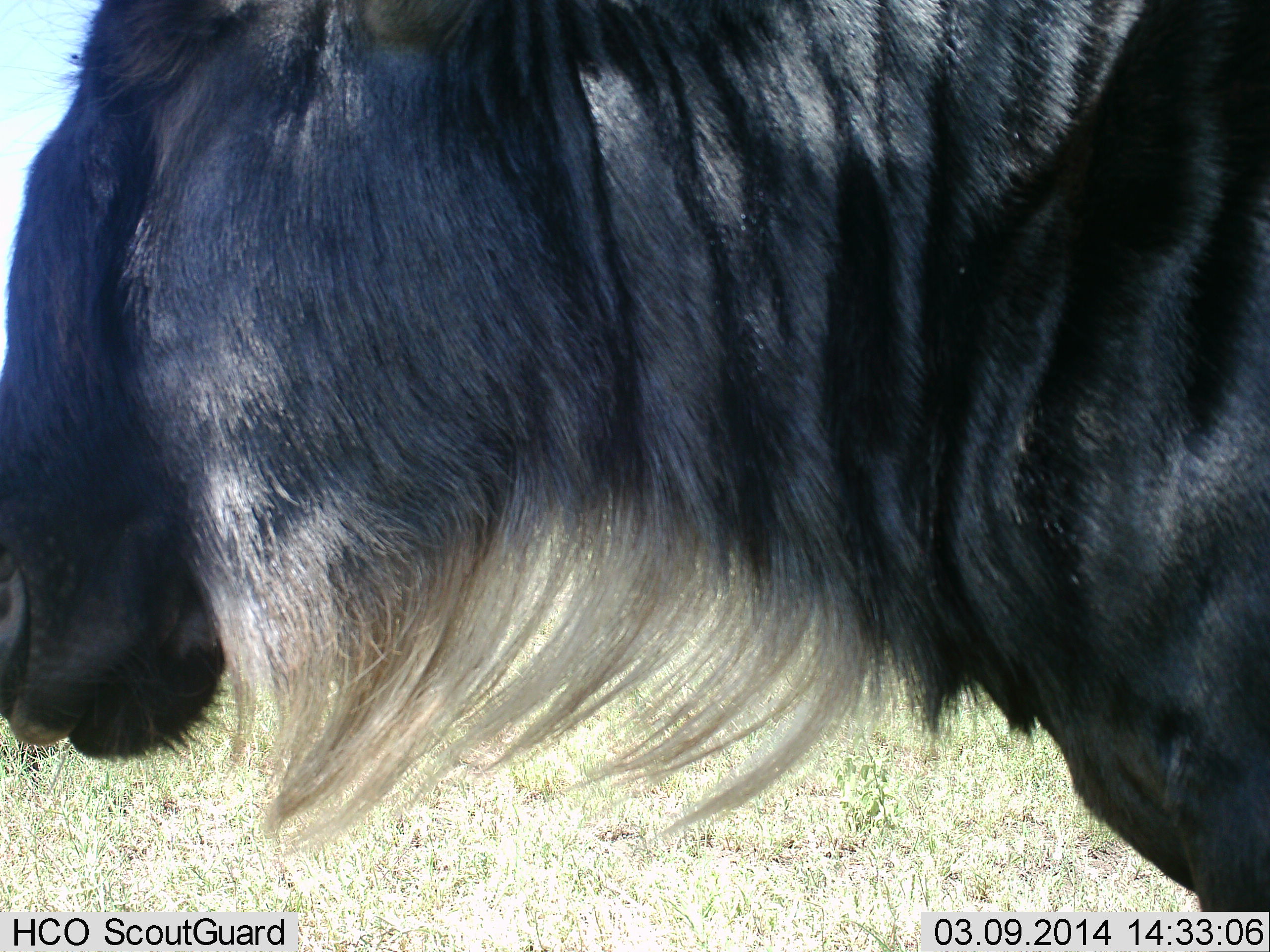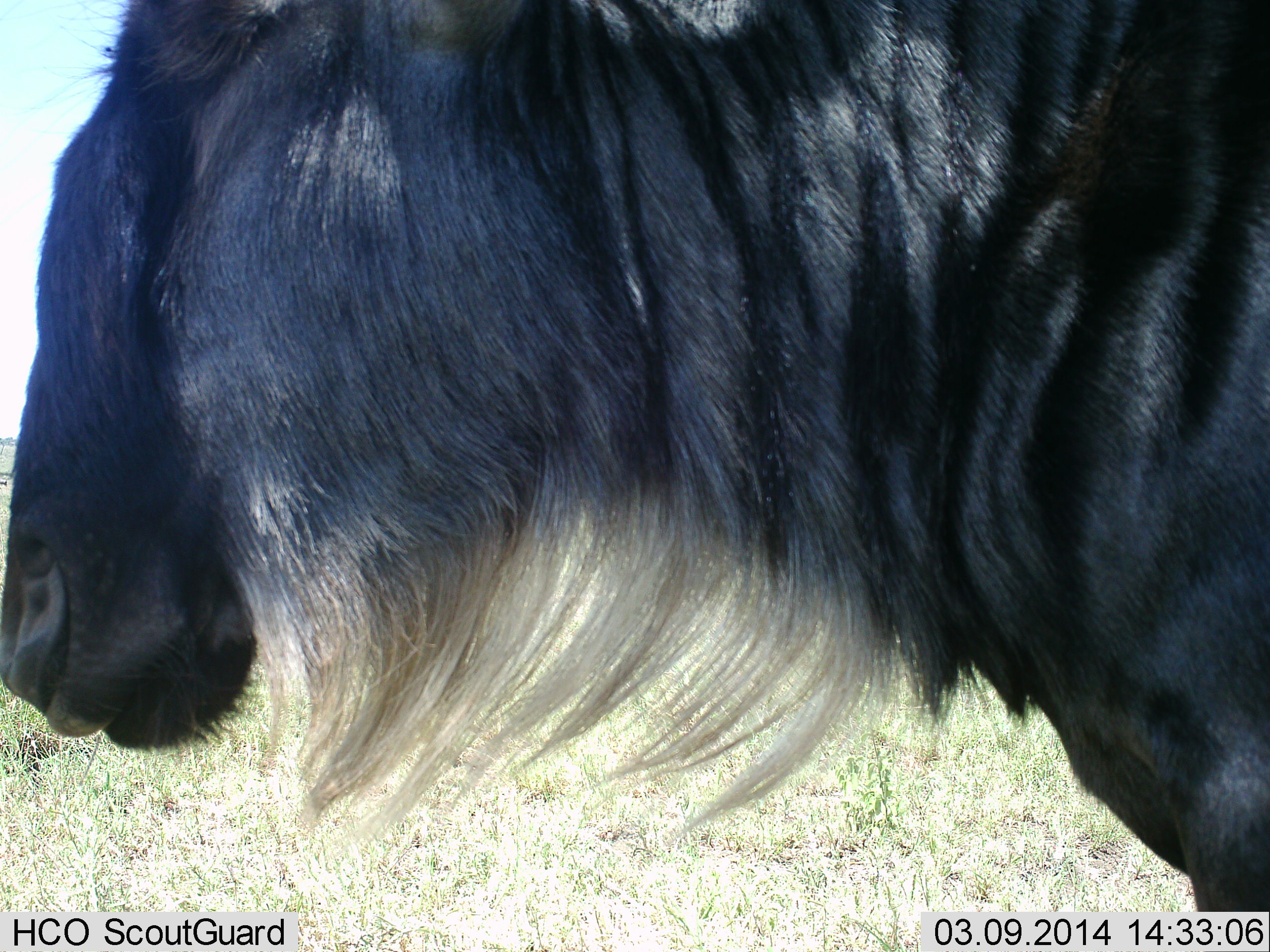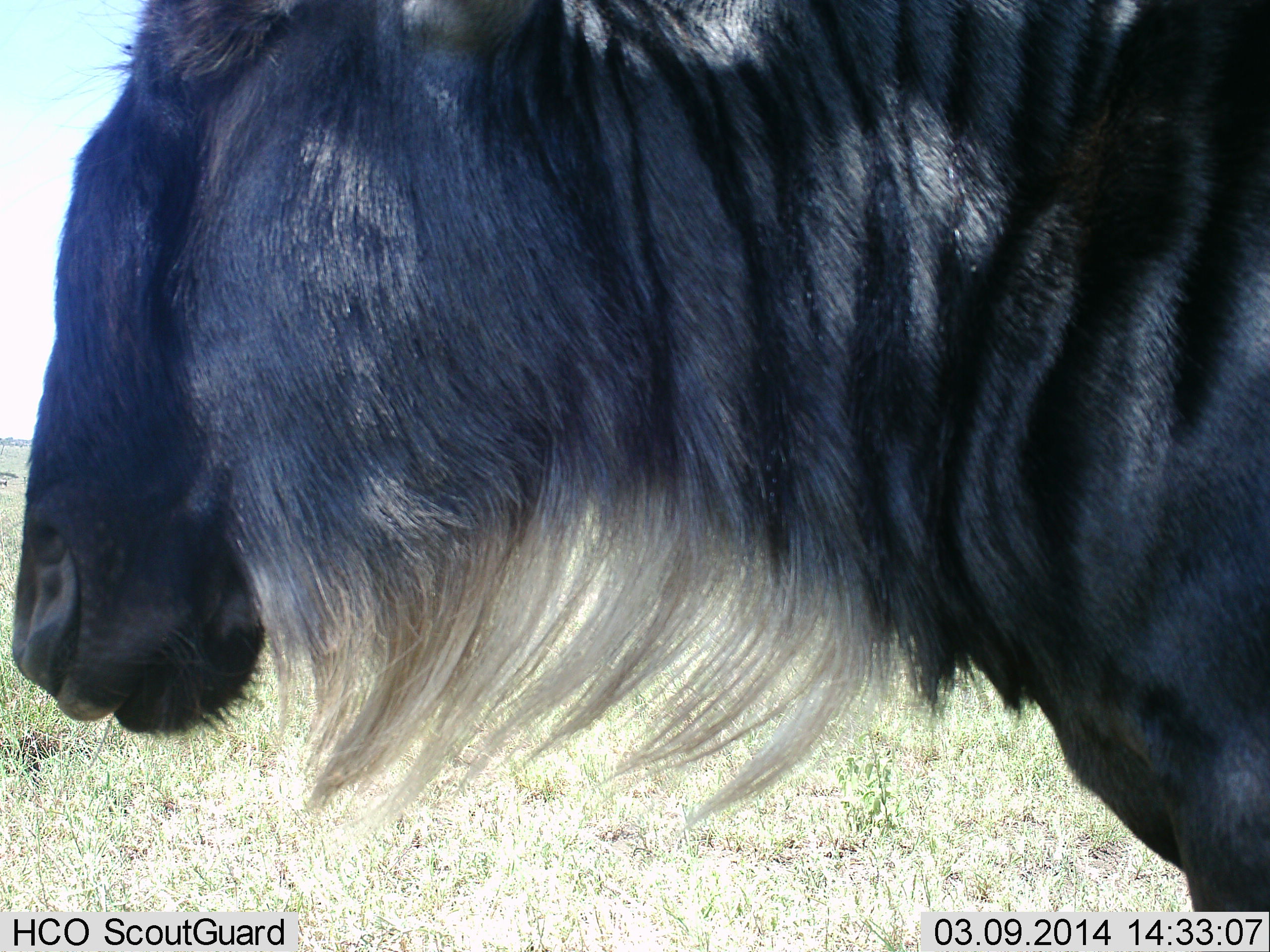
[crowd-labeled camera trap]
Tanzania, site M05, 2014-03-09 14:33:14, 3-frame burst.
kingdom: Animalia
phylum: Chordata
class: Mammalia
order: Artiodactyla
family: Bovidae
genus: Connochaetes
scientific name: Connochaetes taurinus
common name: blue wildebeest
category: wildebeest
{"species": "wildebeest (blue wildebeest) (Connochaetes taurinus)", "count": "1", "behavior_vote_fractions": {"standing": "94%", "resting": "2%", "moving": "8%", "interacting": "0%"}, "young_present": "0%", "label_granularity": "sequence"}